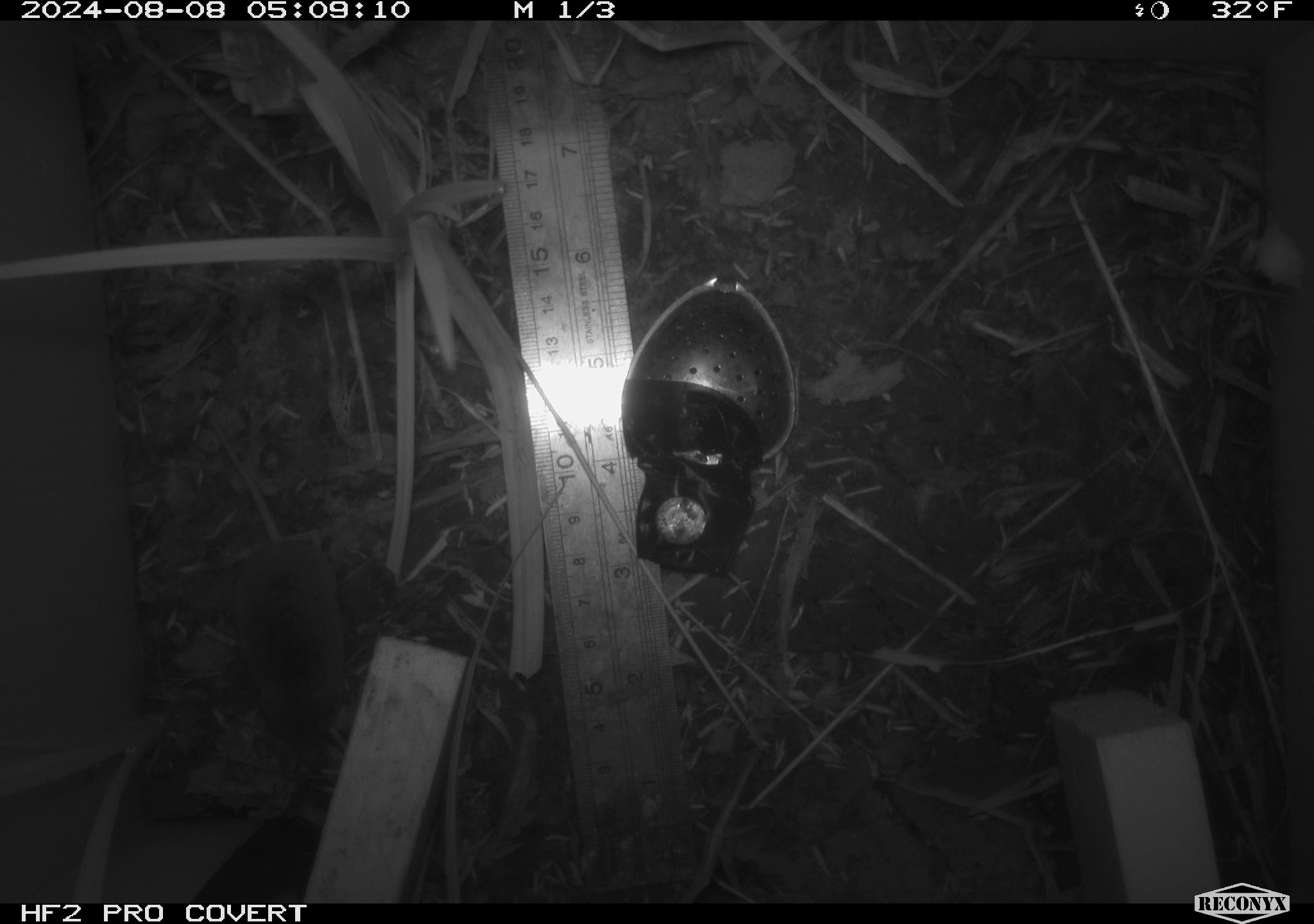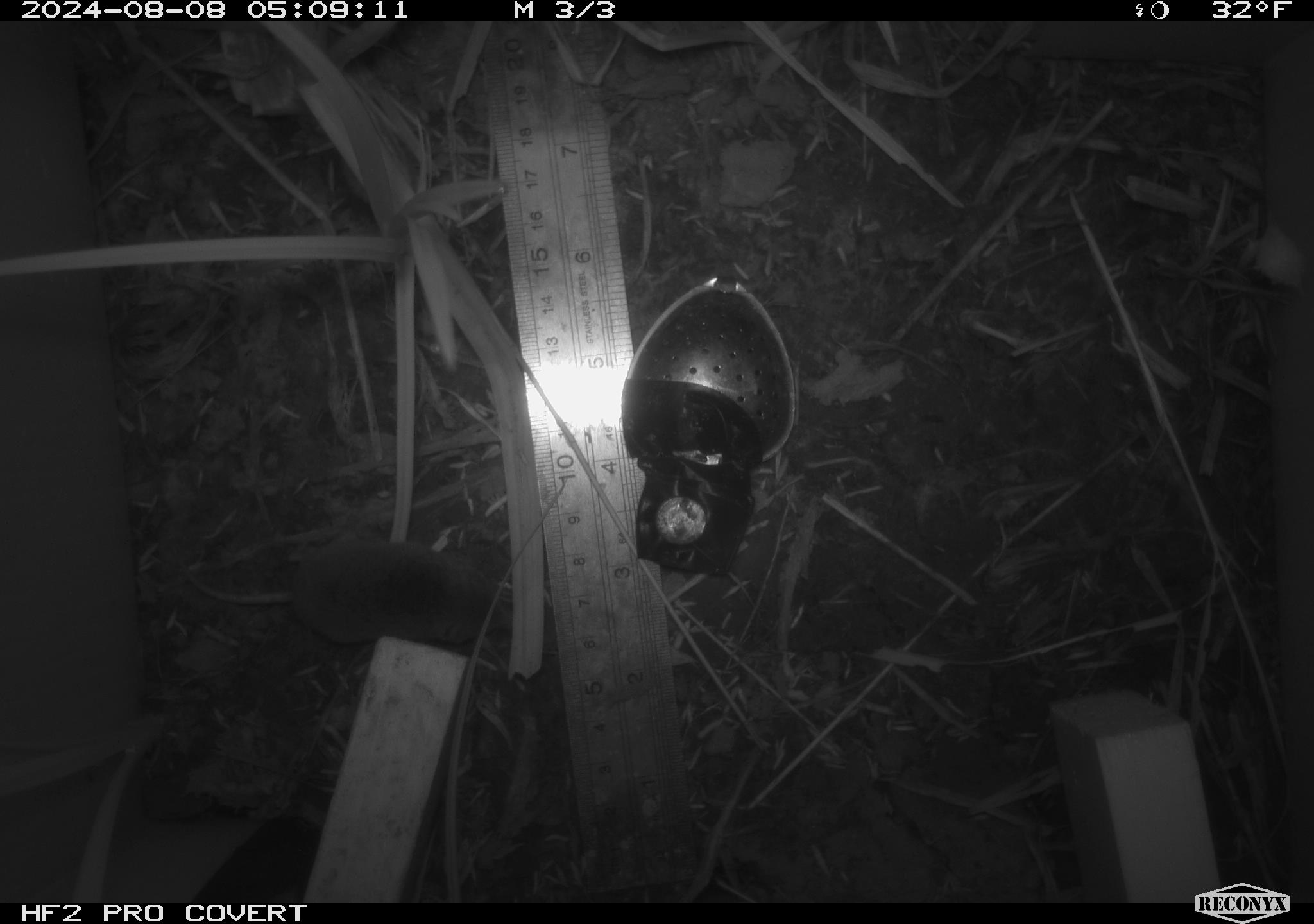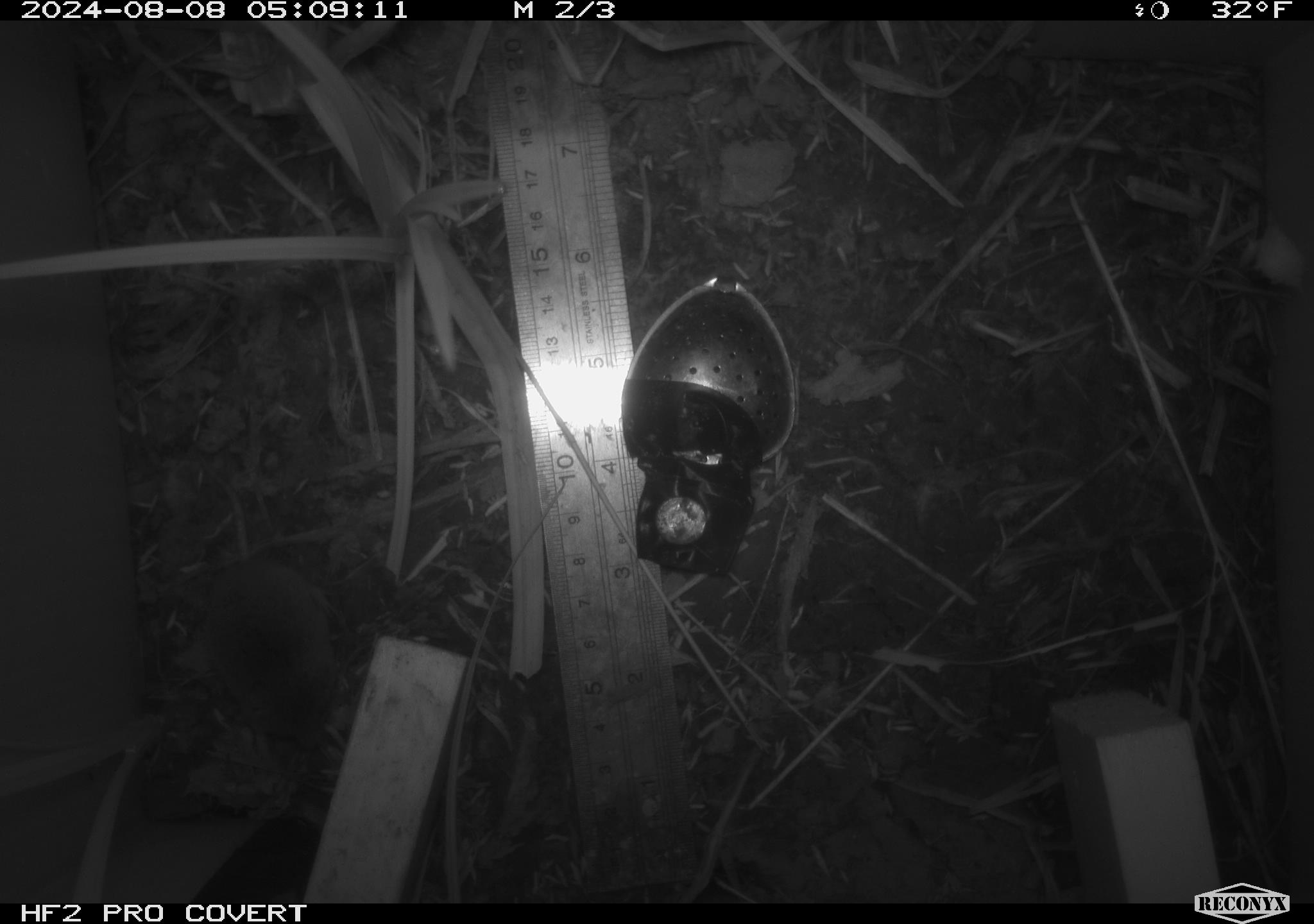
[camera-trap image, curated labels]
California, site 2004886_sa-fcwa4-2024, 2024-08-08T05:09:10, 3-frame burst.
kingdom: Animalia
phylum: Chordata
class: Mammalia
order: Rodentia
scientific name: Rodentia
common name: rodent